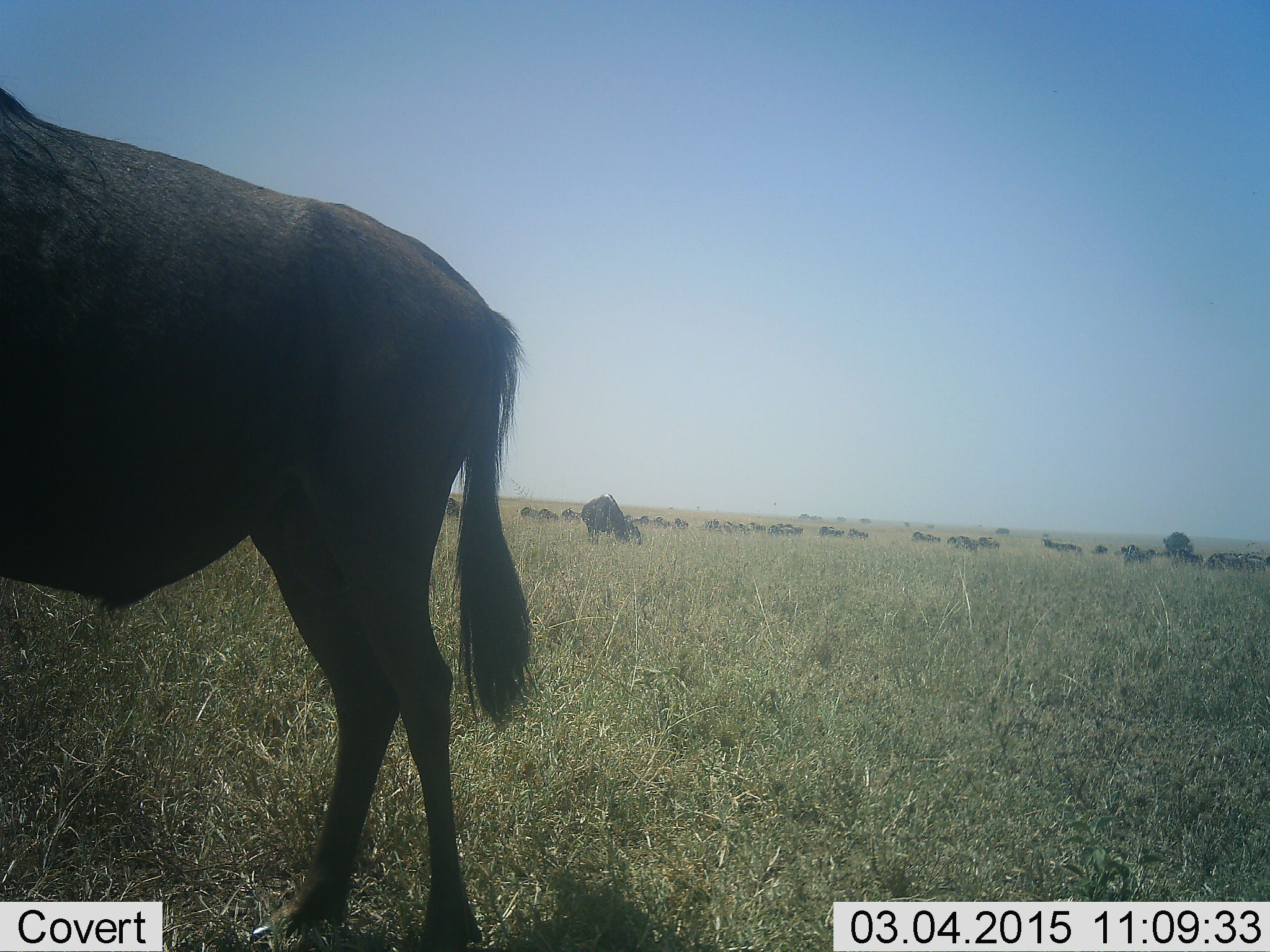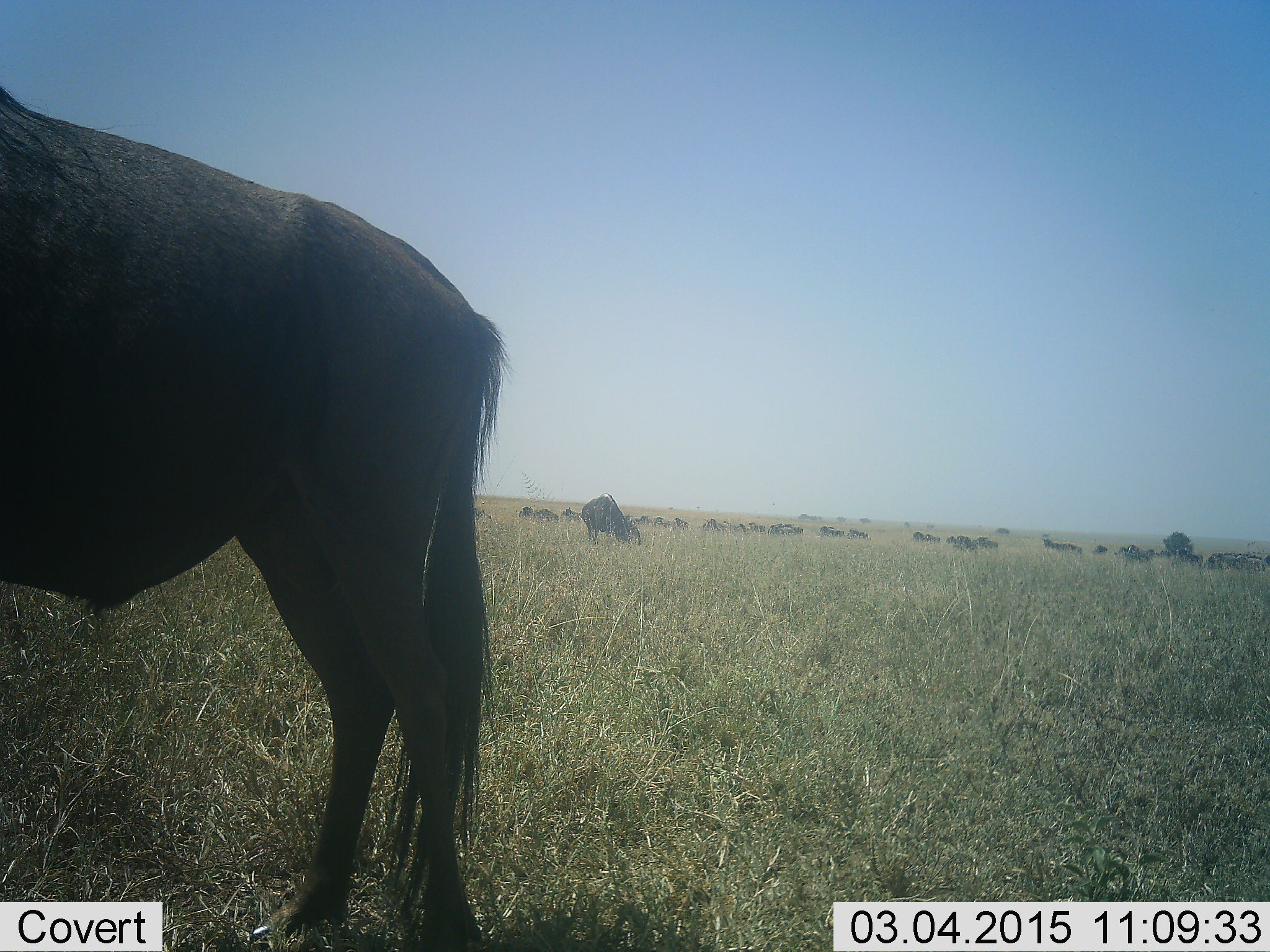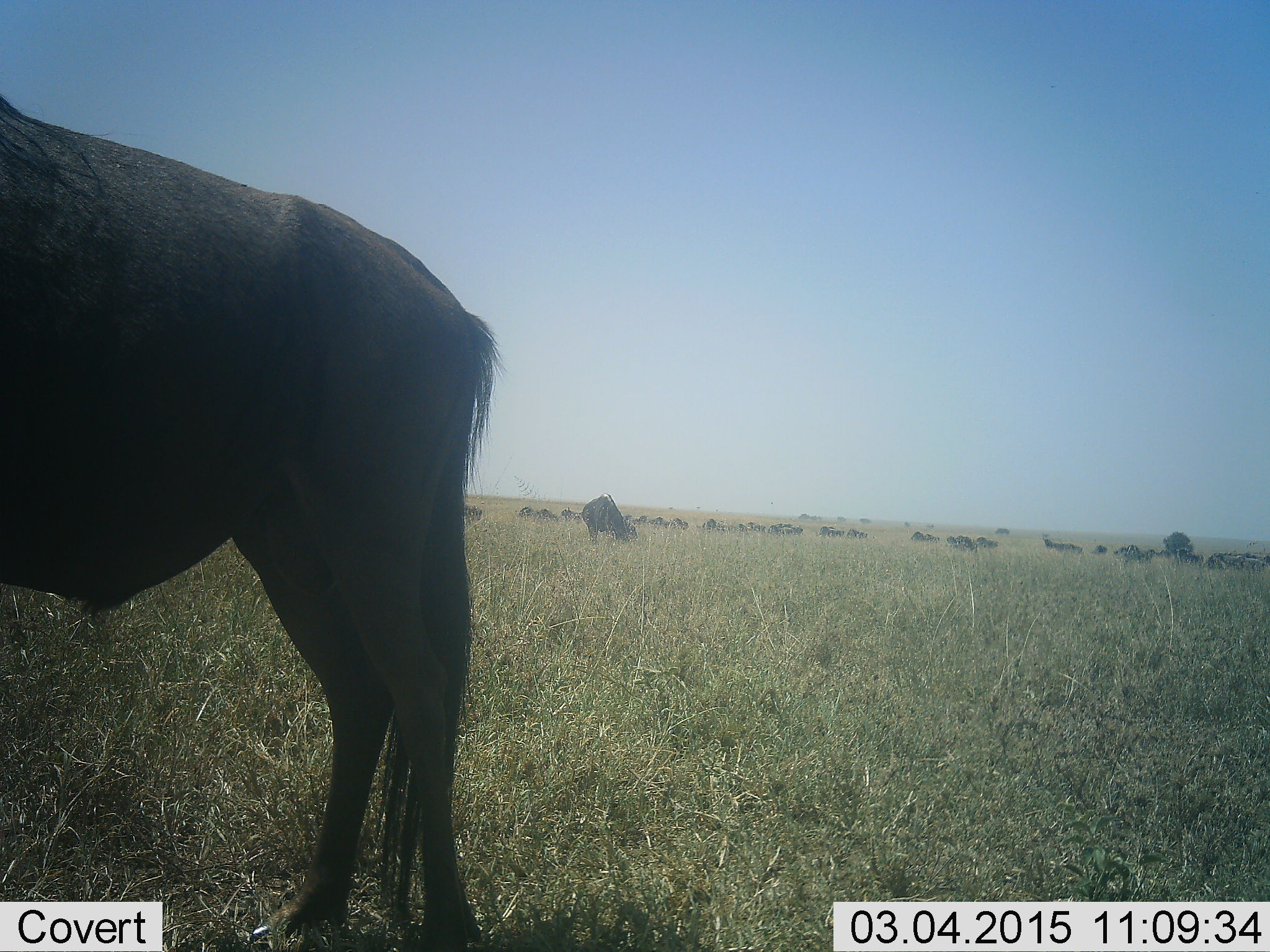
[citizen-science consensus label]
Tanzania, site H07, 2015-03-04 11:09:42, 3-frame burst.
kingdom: Animalia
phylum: Chordata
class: Mammalia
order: Artiodactyla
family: Bovidae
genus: Connochaetes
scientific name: Connochaetes taurinus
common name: blue wildebeest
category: wildebeest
Wildebeest (blue wildebeest) (Connochaetes taurinus), count 11-50. Behavior (volunteer vote fractions): standing 60%, resting 10%, moving 10%, interacting 10%. Young present (vote fraction): 0%. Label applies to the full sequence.